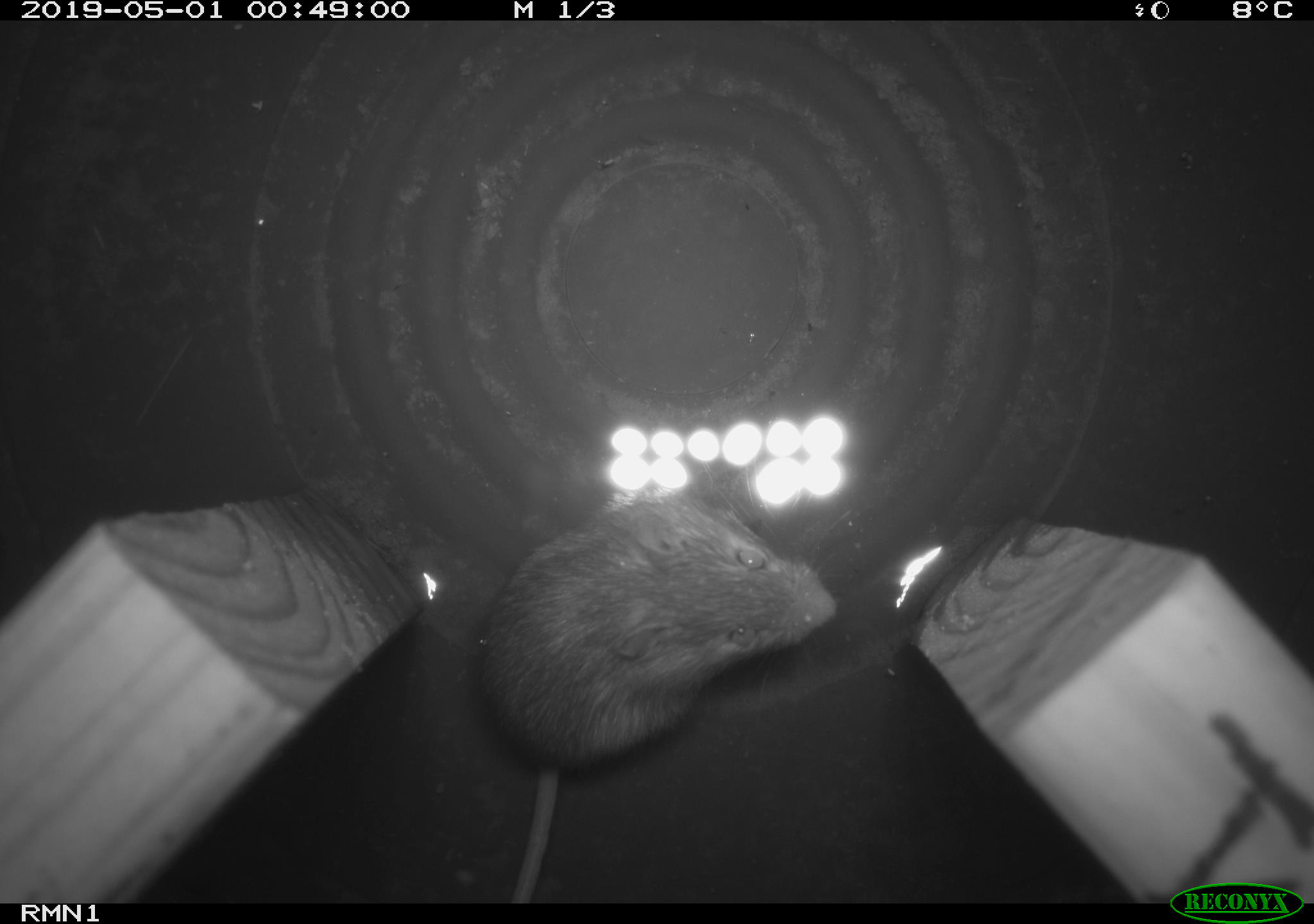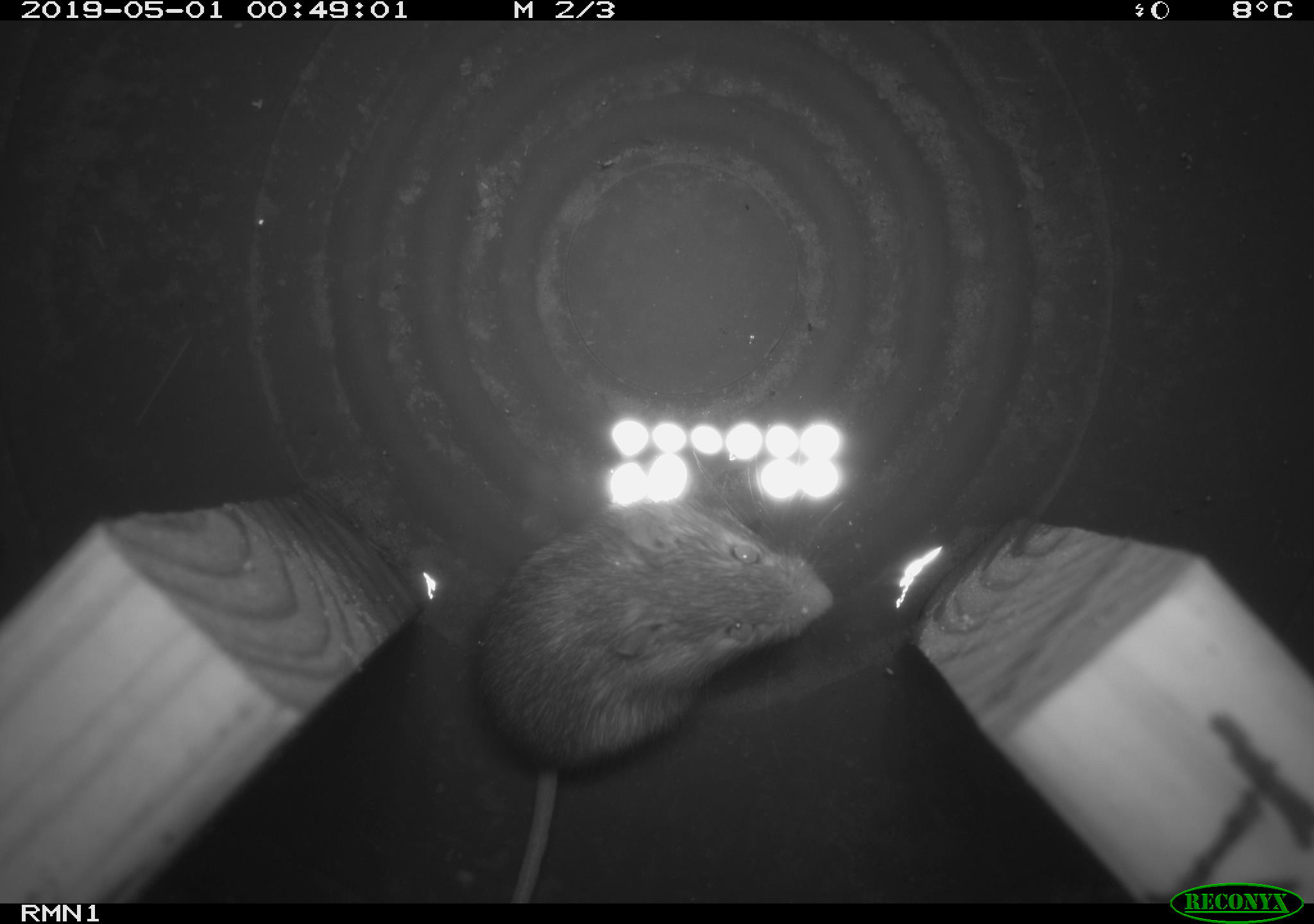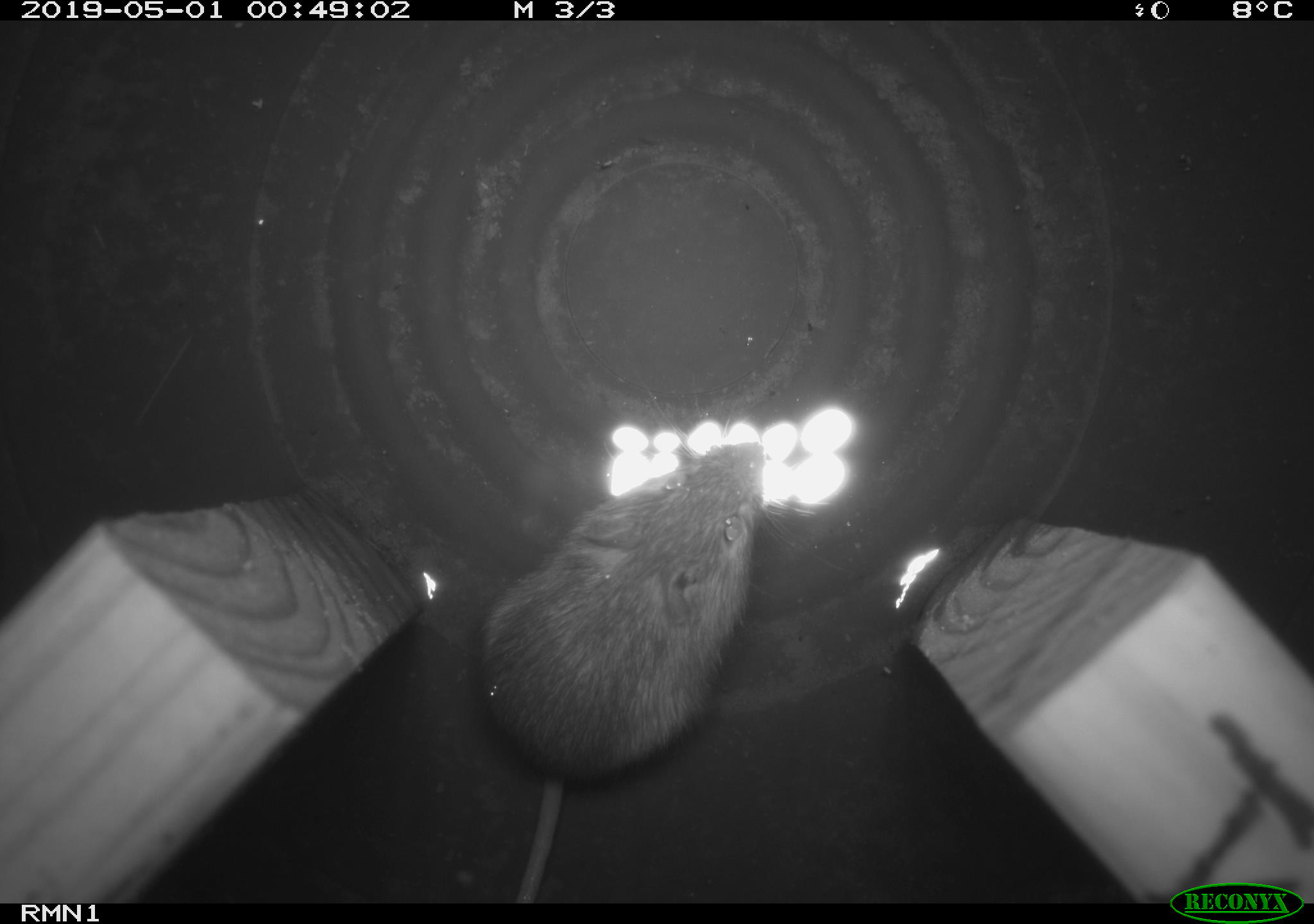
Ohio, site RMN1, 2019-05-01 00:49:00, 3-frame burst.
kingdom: Animalia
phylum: Chordata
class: Mammalia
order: Rodentia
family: Zapodidae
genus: Napaeozapus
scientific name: Napaeozapus insignis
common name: woodland jumping mouse